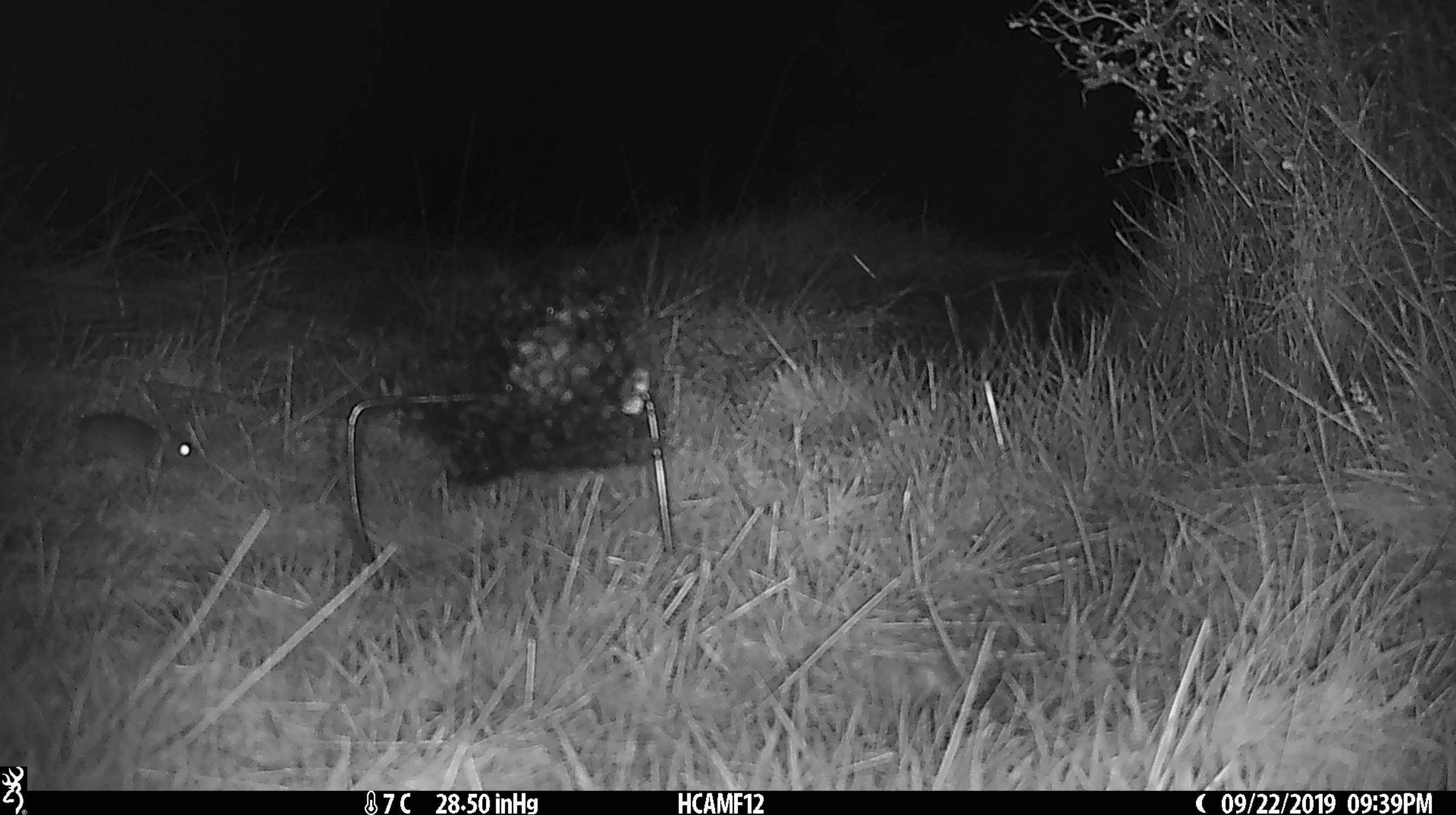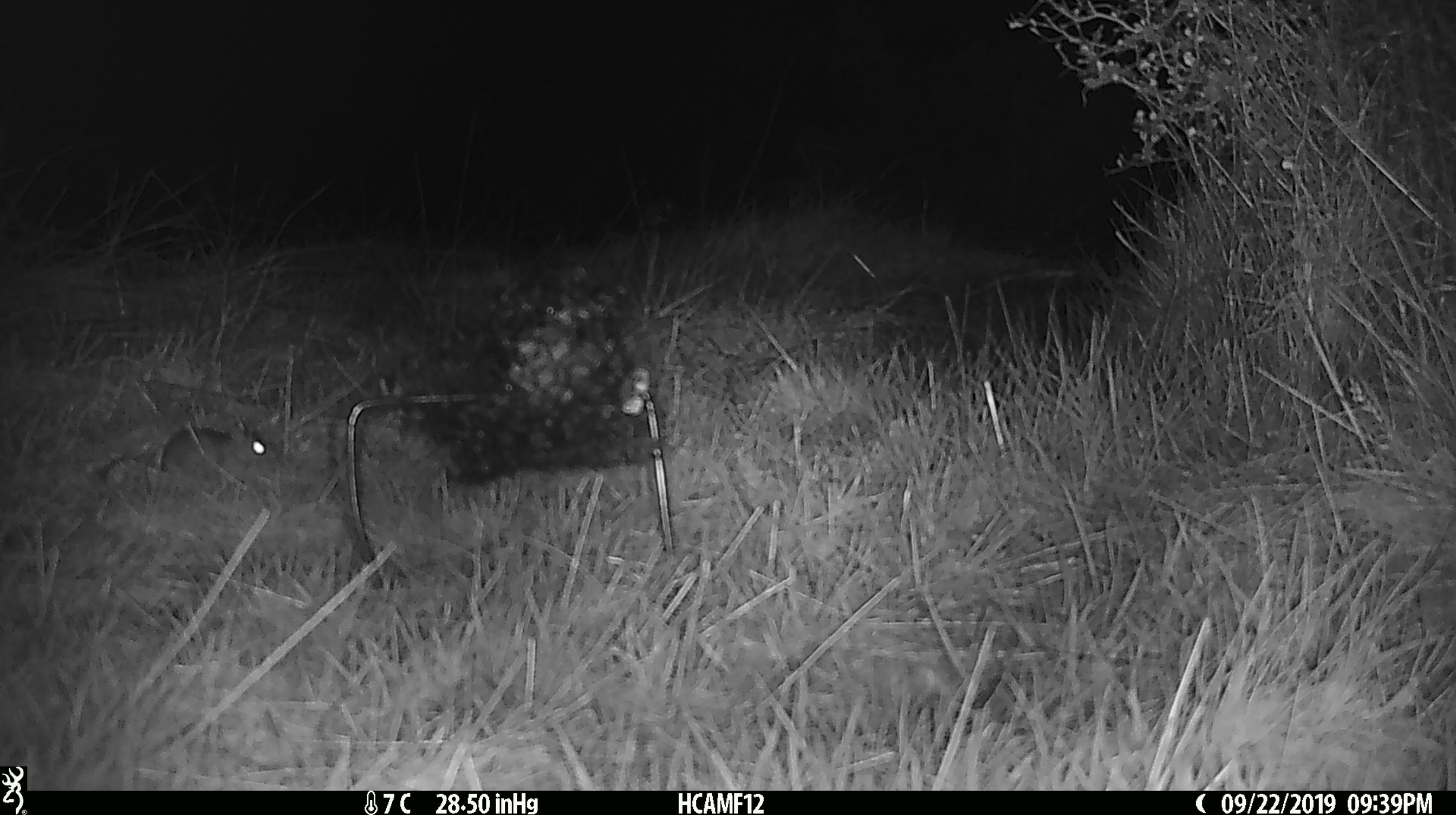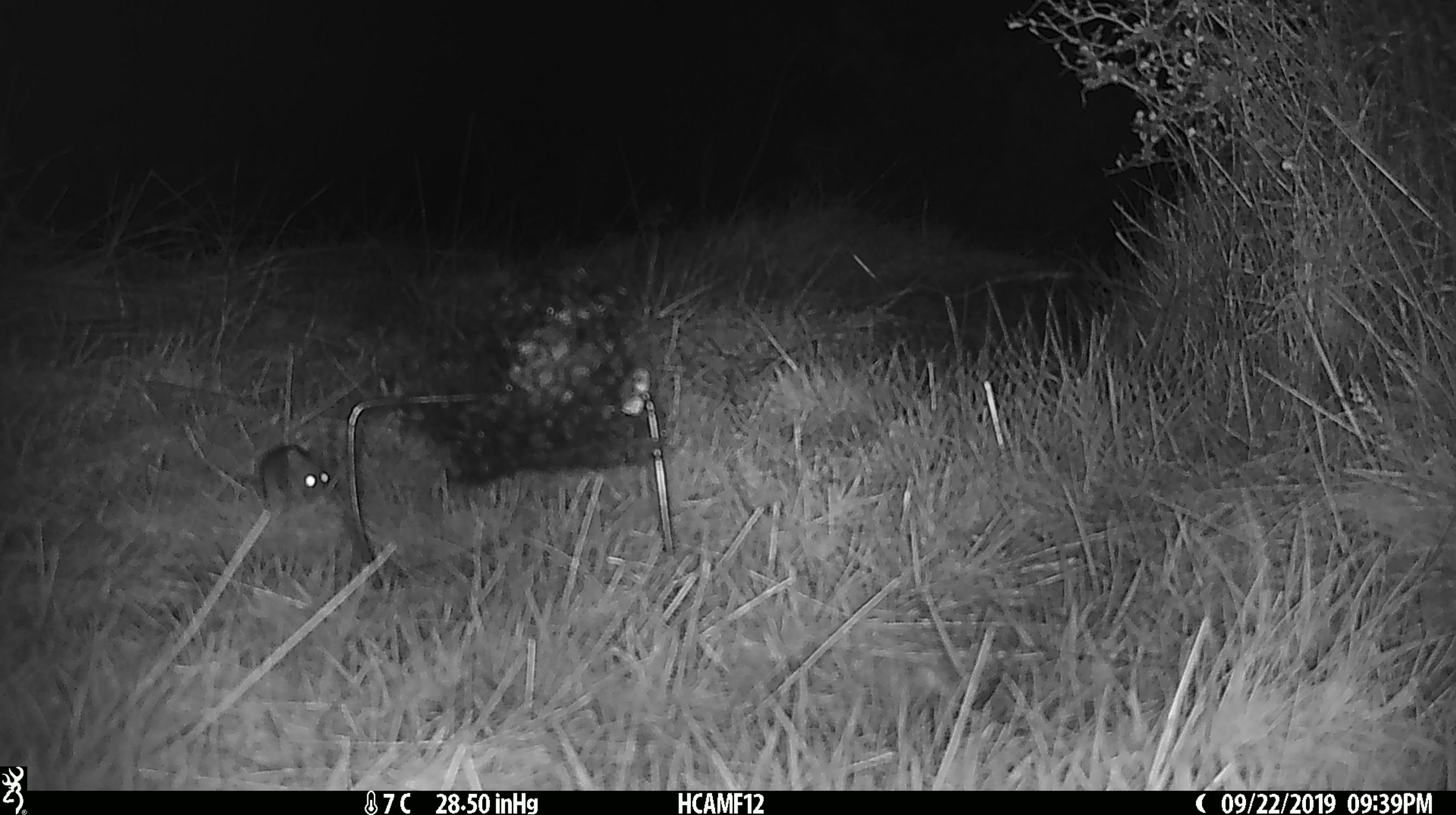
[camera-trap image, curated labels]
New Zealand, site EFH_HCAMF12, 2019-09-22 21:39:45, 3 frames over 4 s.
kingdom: Animalia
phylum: Chordata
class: Mammalia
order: Rodentia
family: Muridae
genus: Mus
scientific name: Mus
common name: mouse